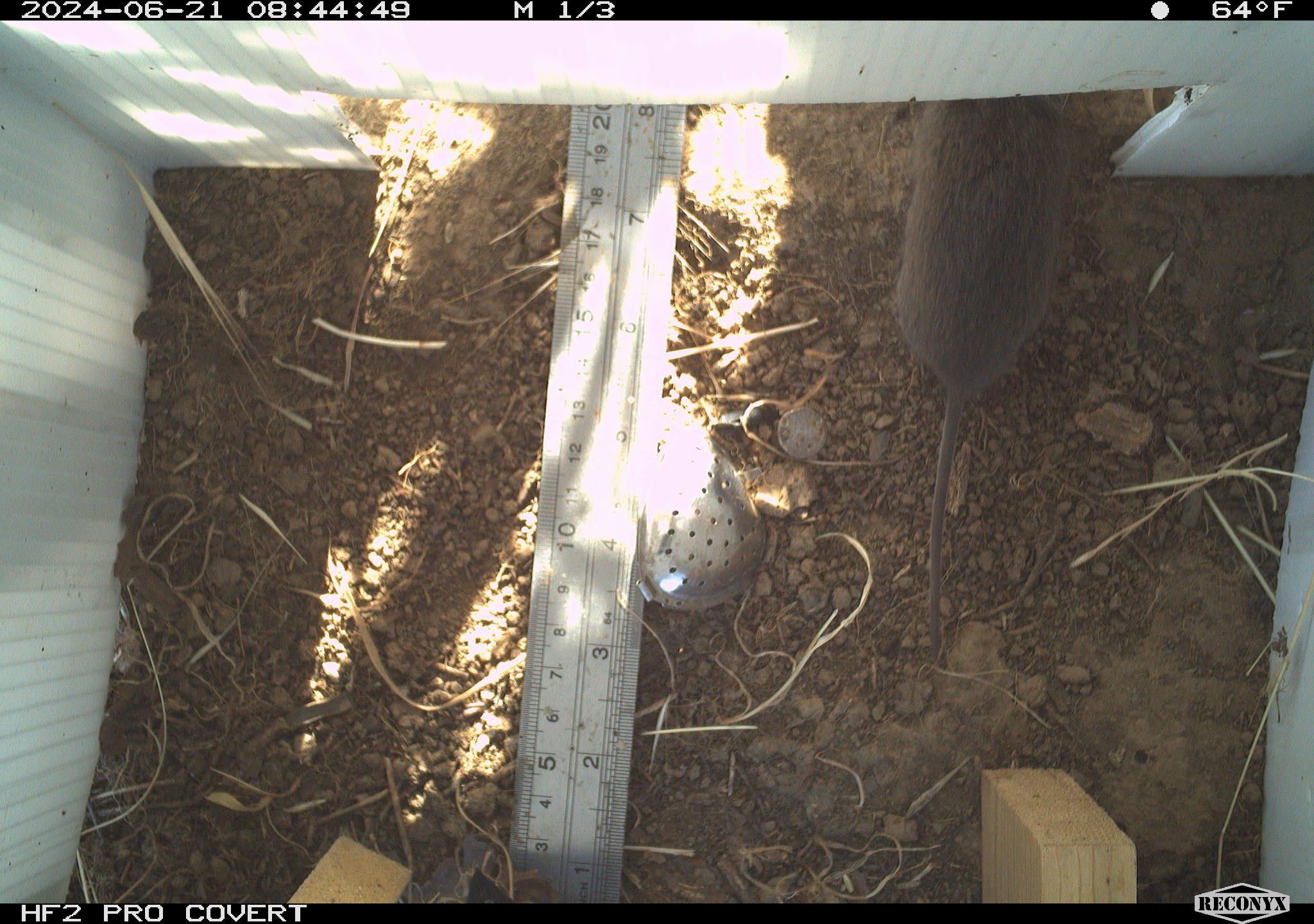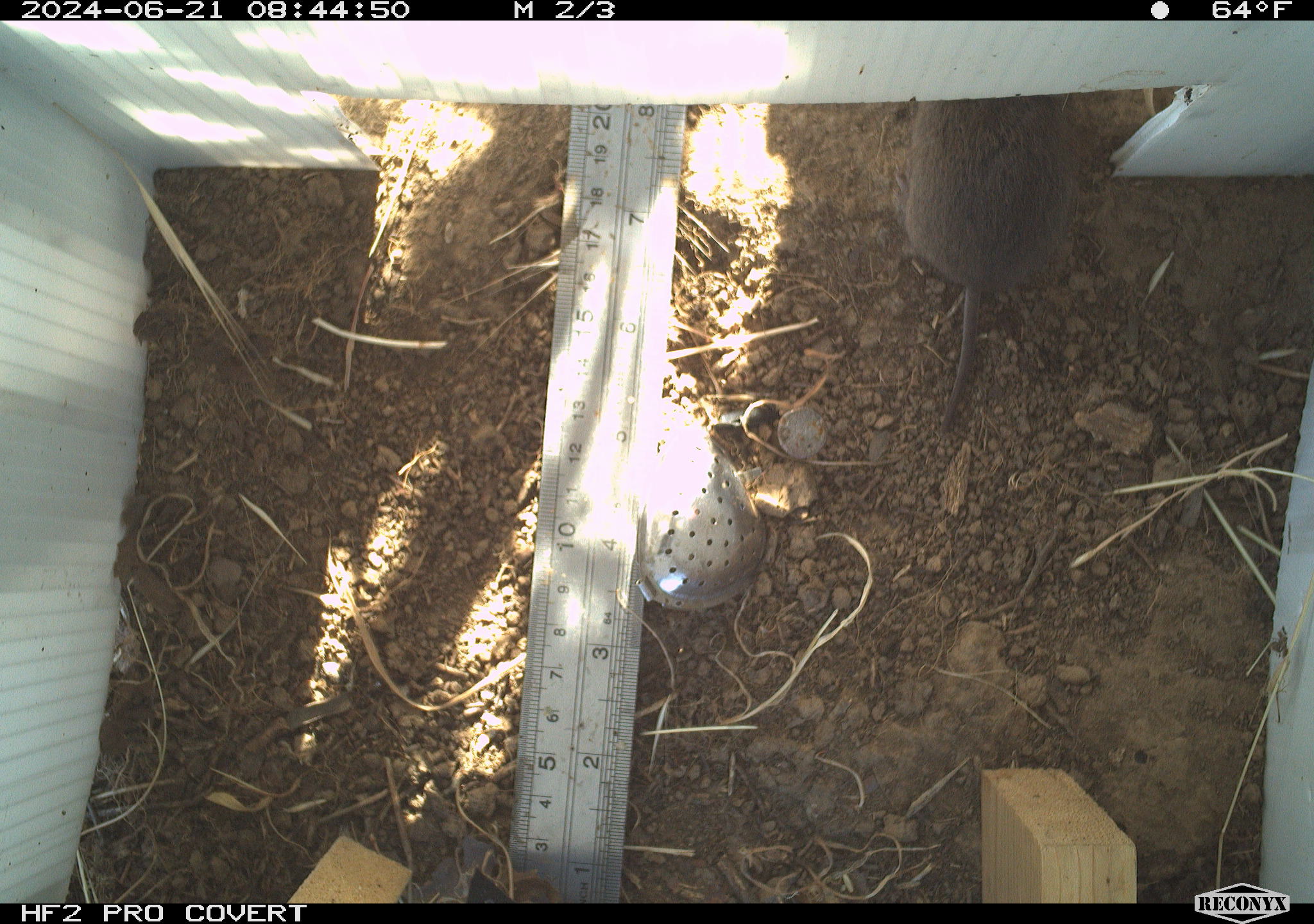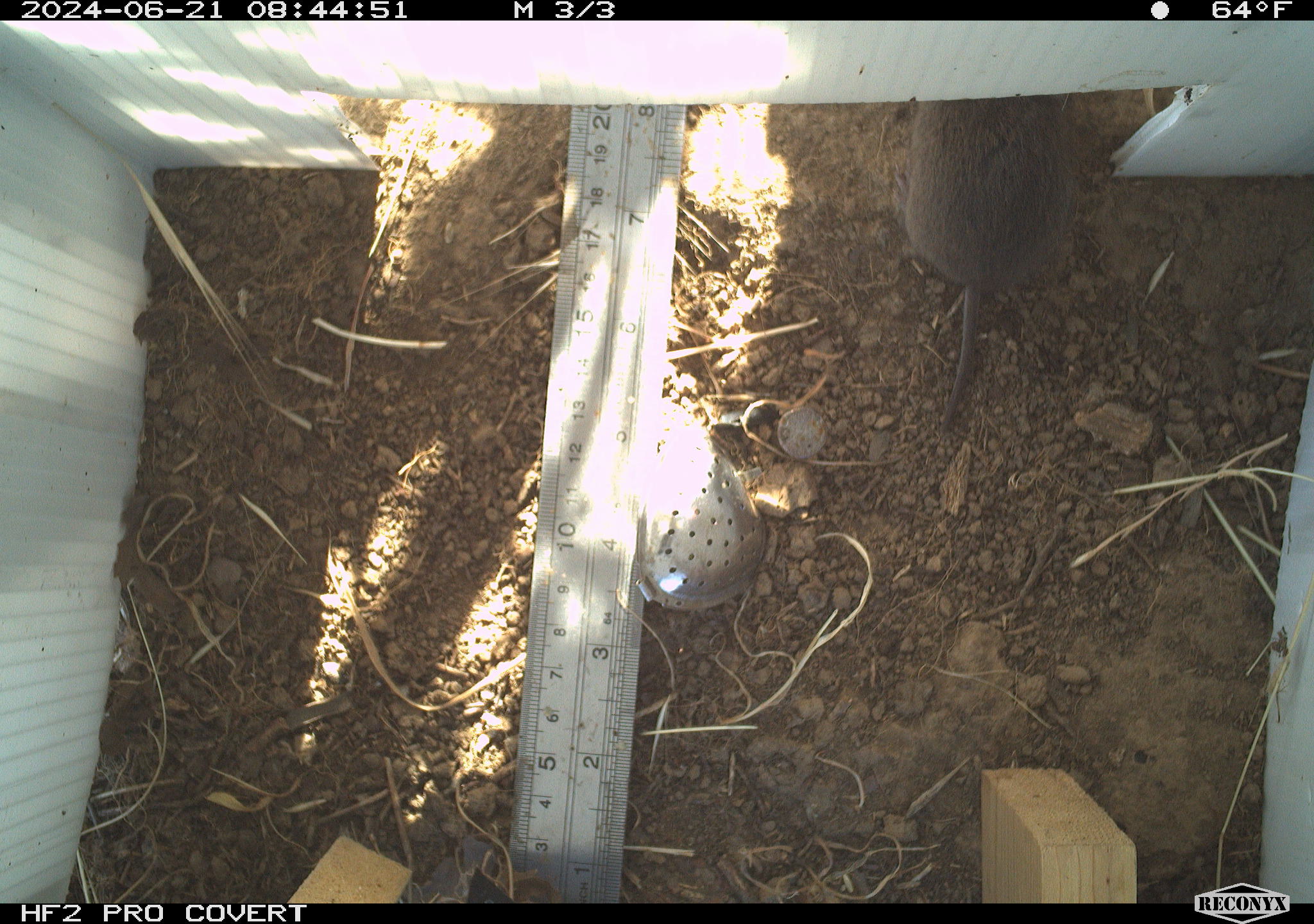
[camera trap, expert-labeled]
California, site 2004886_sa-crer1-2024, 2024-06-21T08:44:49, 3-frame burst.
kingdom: Animalia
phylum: Chordata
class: Mammalia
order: Rodentia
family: Cricetidae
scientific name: Arvicolinae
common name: voles, lemmings, and muskrats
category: arvicolinae subfamily